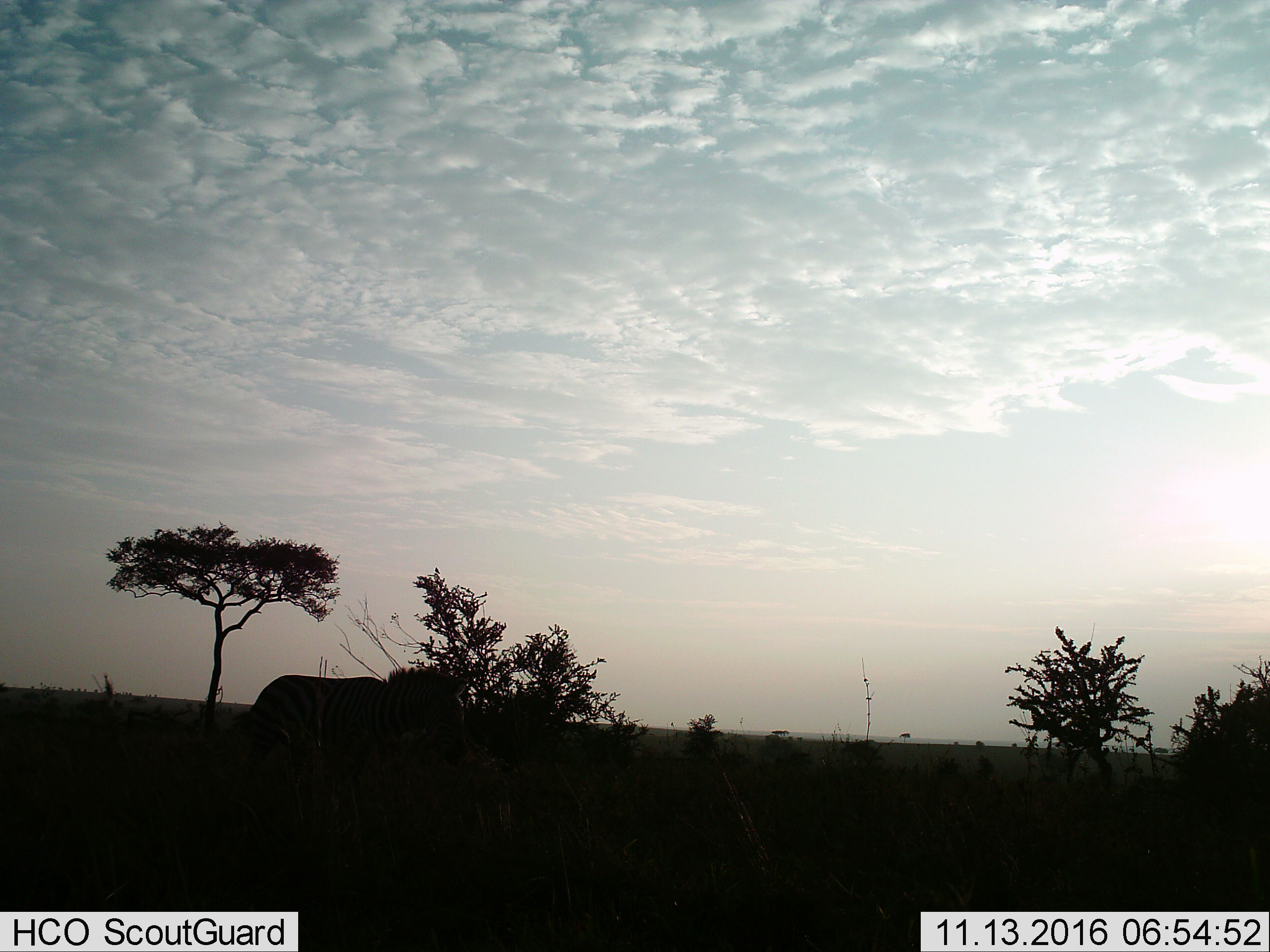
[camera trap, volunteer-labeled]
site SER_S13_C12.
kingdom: Animalia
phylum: Chordata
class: Mammalia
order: Perissodactyla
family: Equidae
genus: Equus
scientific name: Equus quagga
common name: plains zebra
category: zebraplains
Zebraplains (plains zebra) (Equus quagga), count 1. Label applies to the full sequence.